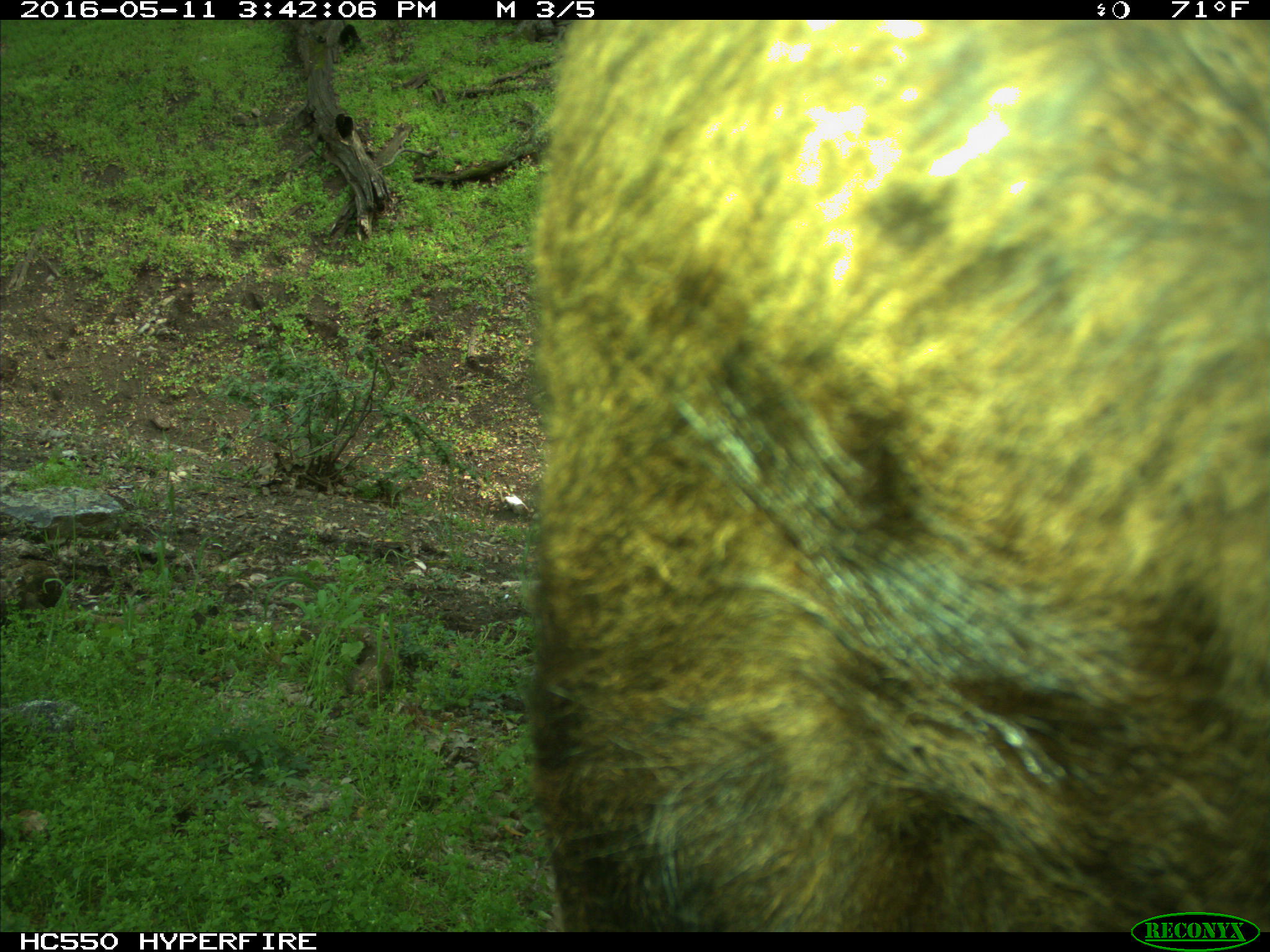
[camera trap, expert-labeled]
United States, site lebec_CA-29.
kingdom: Animalia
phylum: Chordata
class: Mammalia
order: Artiodactyla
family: Bovidae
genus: Bos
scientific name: Bos taurus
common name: domestic cow